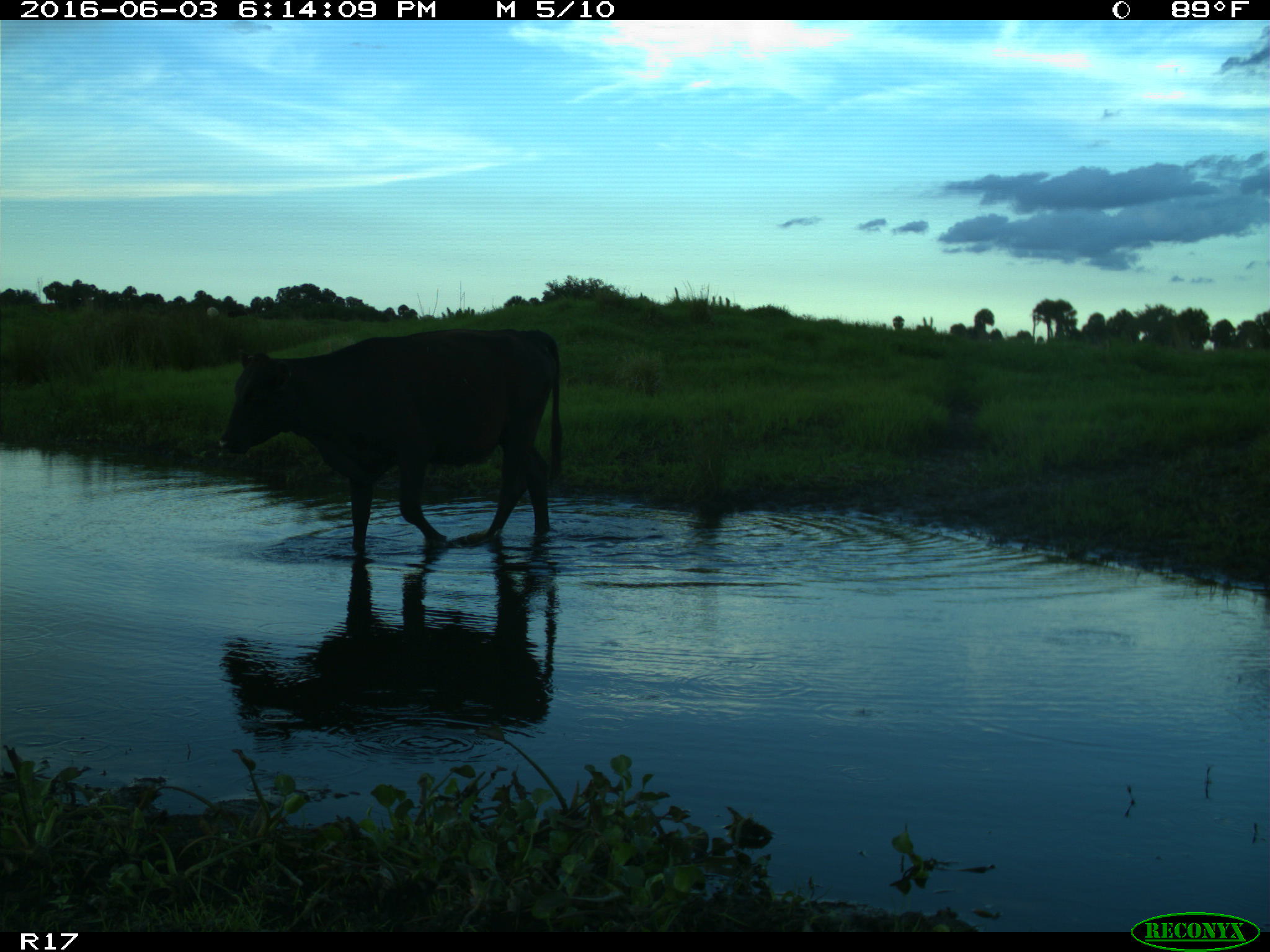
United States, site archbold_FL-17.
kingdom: Animalia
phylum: Chordata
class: Mammalia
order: Artiodactyla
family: Bovidae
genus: Bos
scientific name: Bos taurus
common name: domestic cow